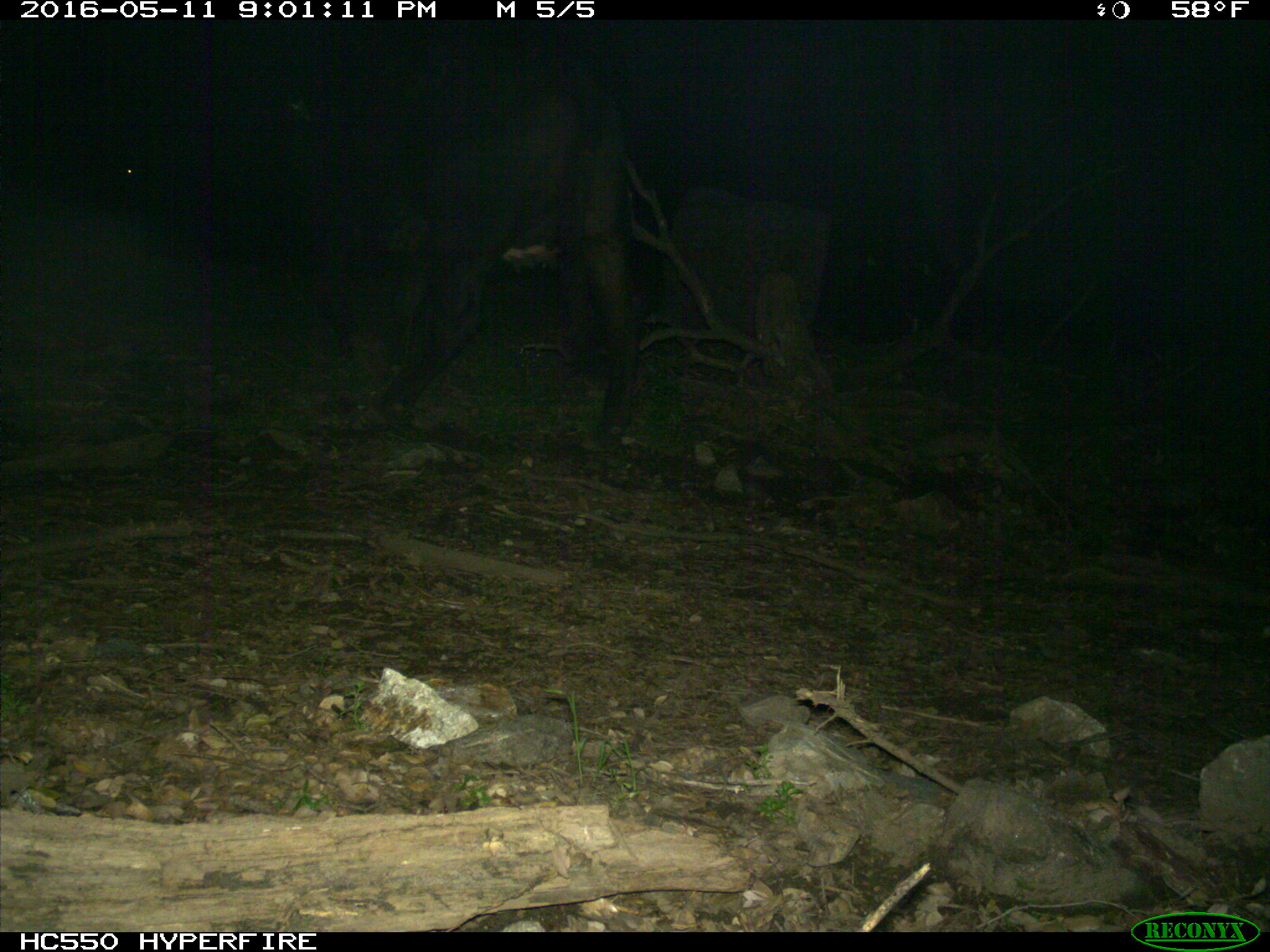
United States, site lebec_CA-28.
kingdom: Animalia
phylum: Chordata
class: Mammalia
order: Artiodactyla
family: Bovidae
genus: Bos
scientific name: Bos taurus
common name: domestic cow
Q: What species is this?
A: Bos taurus (domestic cow).